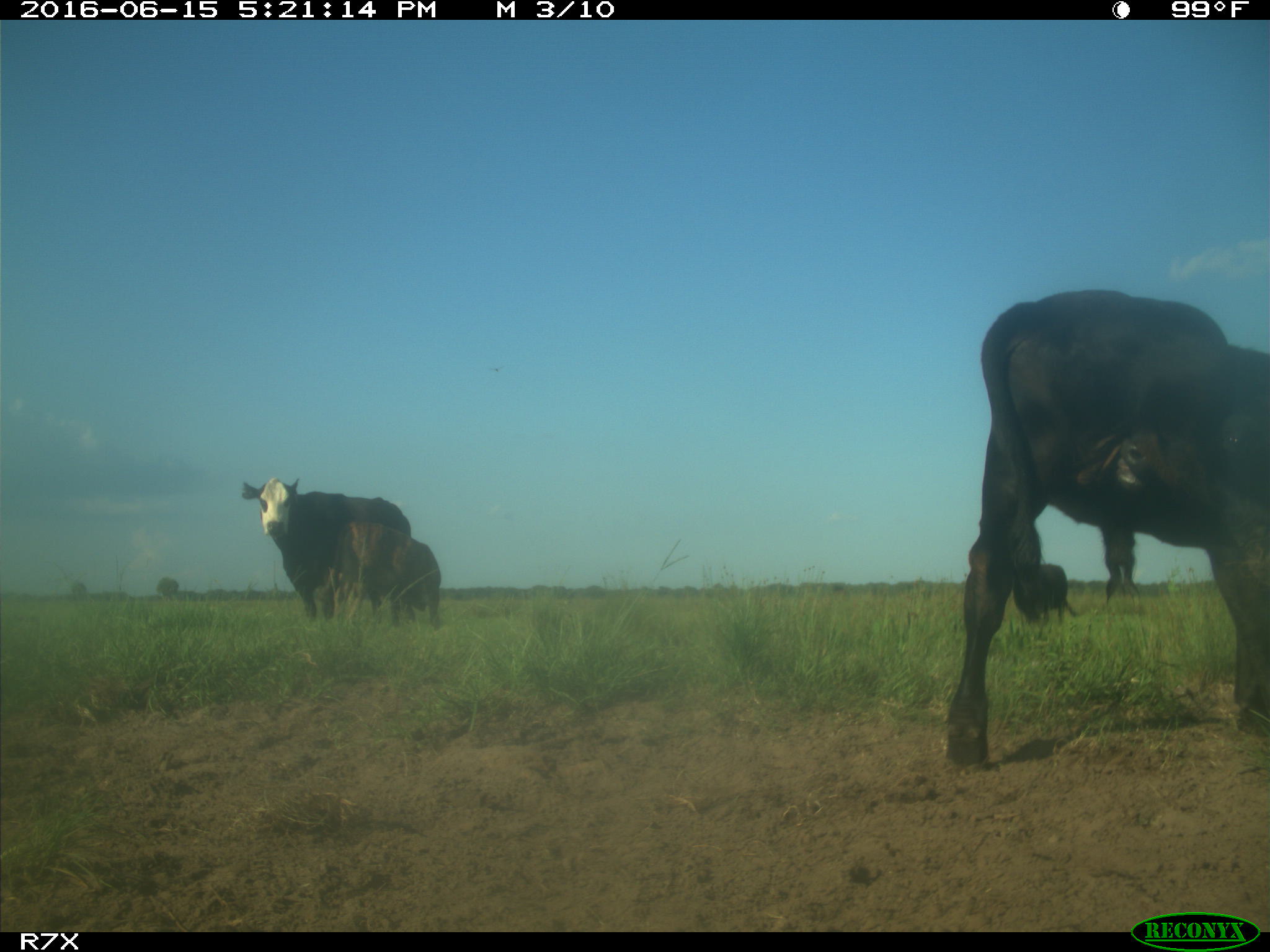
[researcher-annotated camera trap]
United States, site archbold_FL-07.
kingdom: Animalia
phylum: Chordata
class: Mammalia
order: Artiodactyla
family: Bovidae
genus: Bos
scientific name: Bos taurus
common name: domestic cow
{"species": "Bos taurus (domestic cow)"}